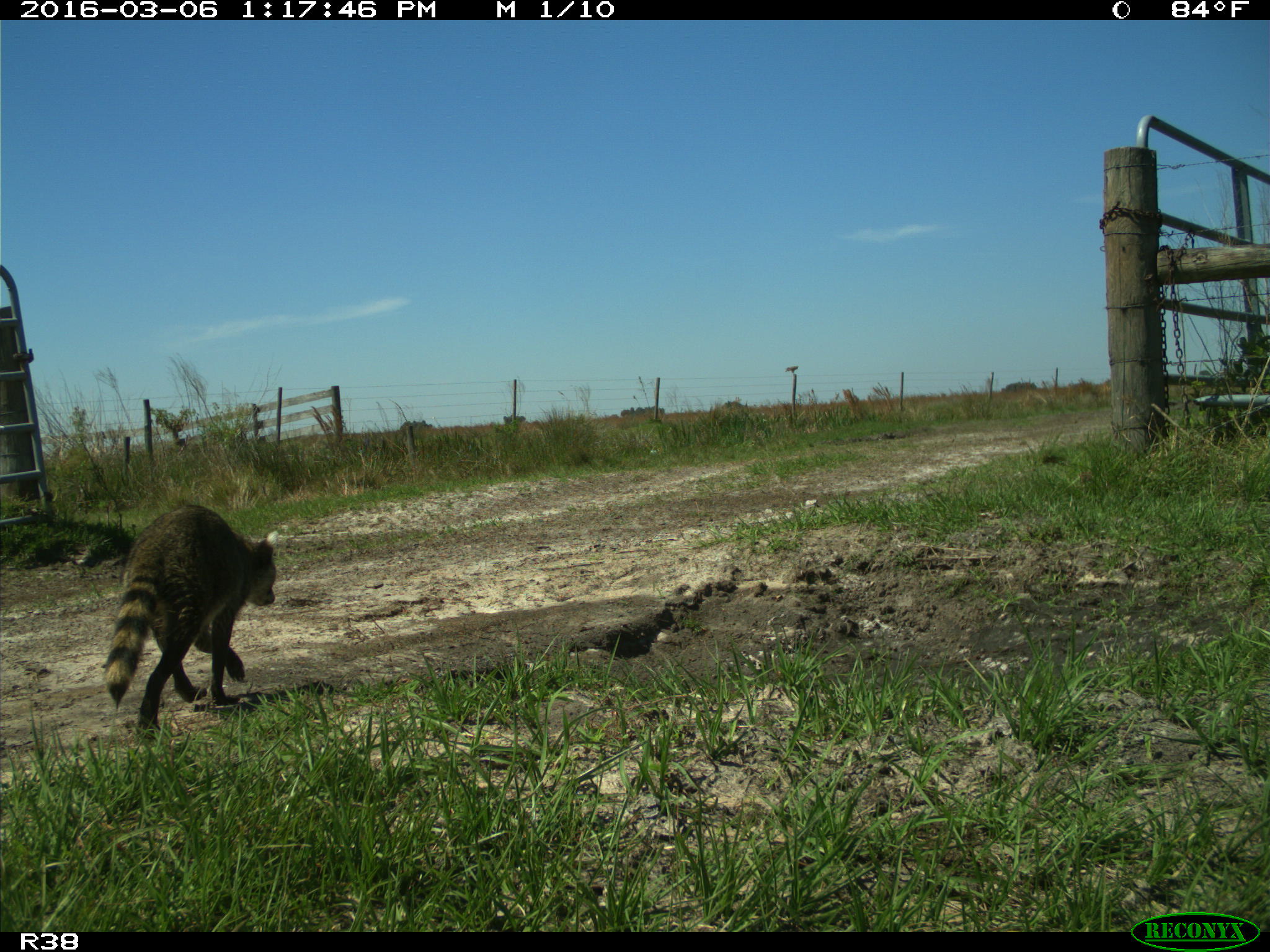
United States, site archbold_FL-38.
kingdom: Animalia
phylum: Chordata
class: Mammalia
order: Carnivora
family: Procyonidae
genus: Procyon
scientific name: Procyon lotor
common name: common raccoon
Procyon lotor (common raccoon).